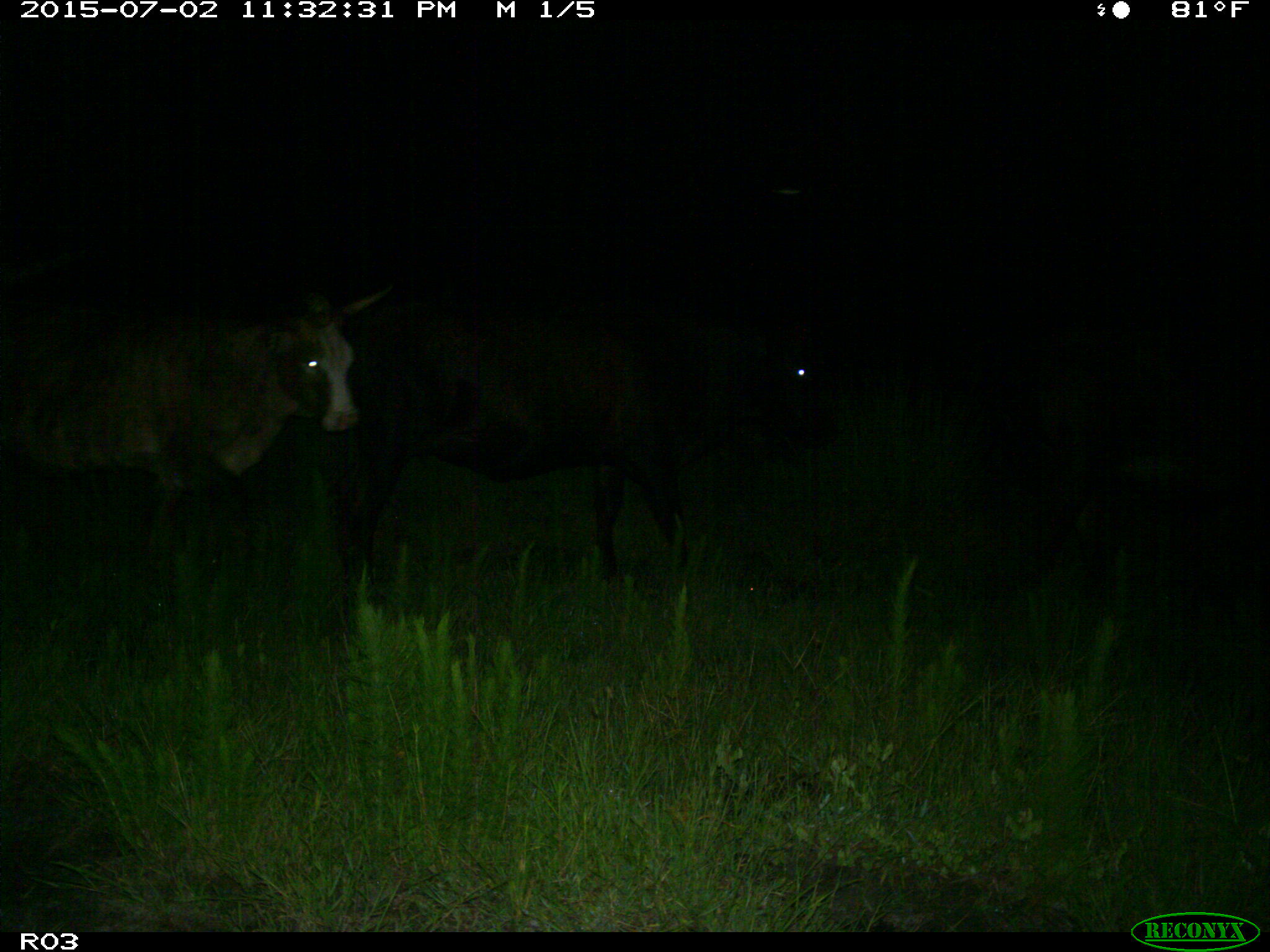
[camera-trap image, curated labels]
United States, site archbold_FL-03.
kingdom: Animalia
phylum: Chordata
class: Mammalia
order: Artiodactyla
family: Bovidae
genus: Bos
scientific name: Bos taurus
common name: domestic cow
Bos taurus (domestic cow).